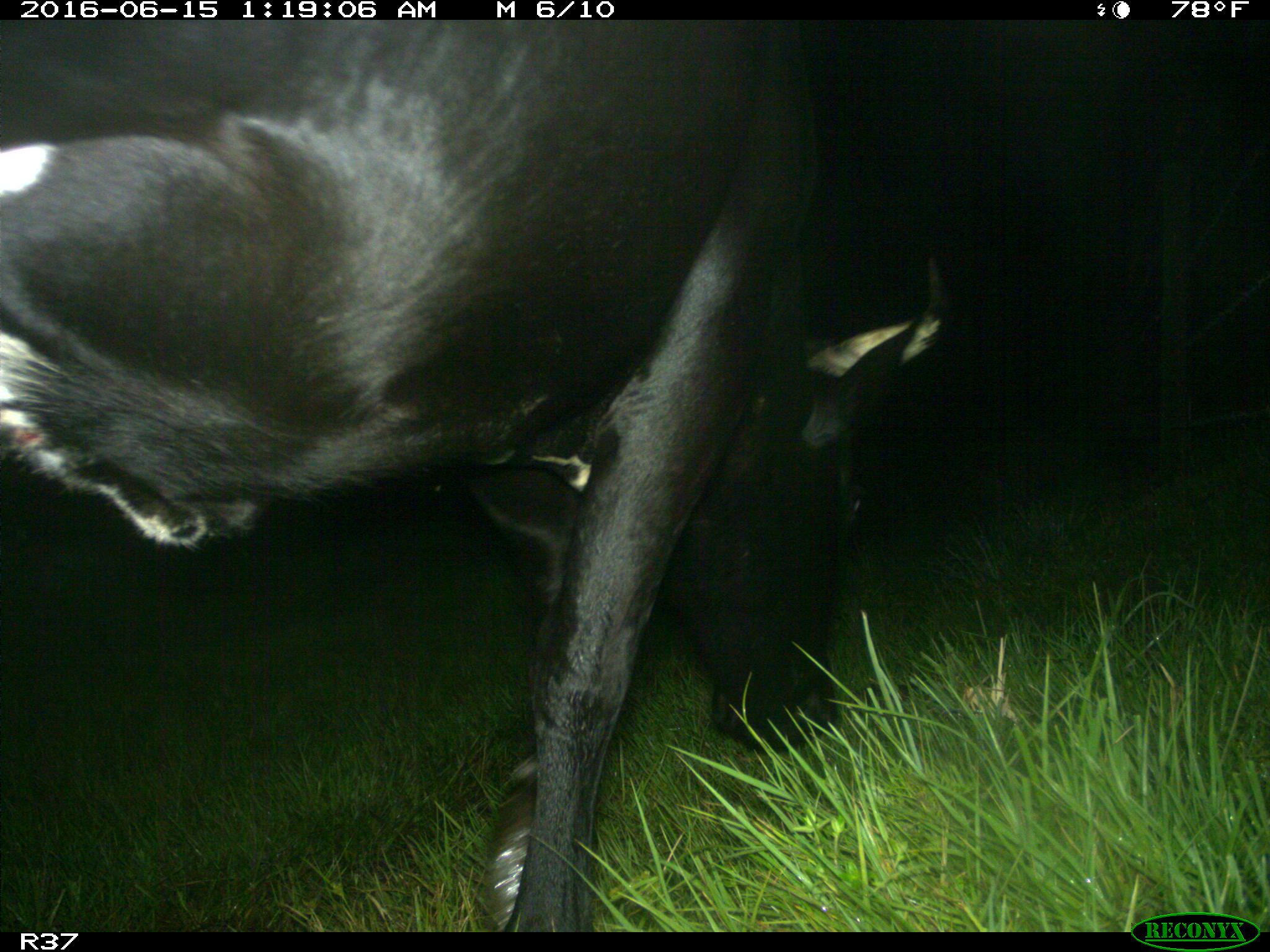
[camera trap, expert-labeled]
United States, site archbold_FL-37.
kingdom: Animalia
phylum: Chordata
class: Mammalia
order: Artiodactyla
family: Bovidae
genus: Bos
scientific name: Bos taurus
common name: domestic cow